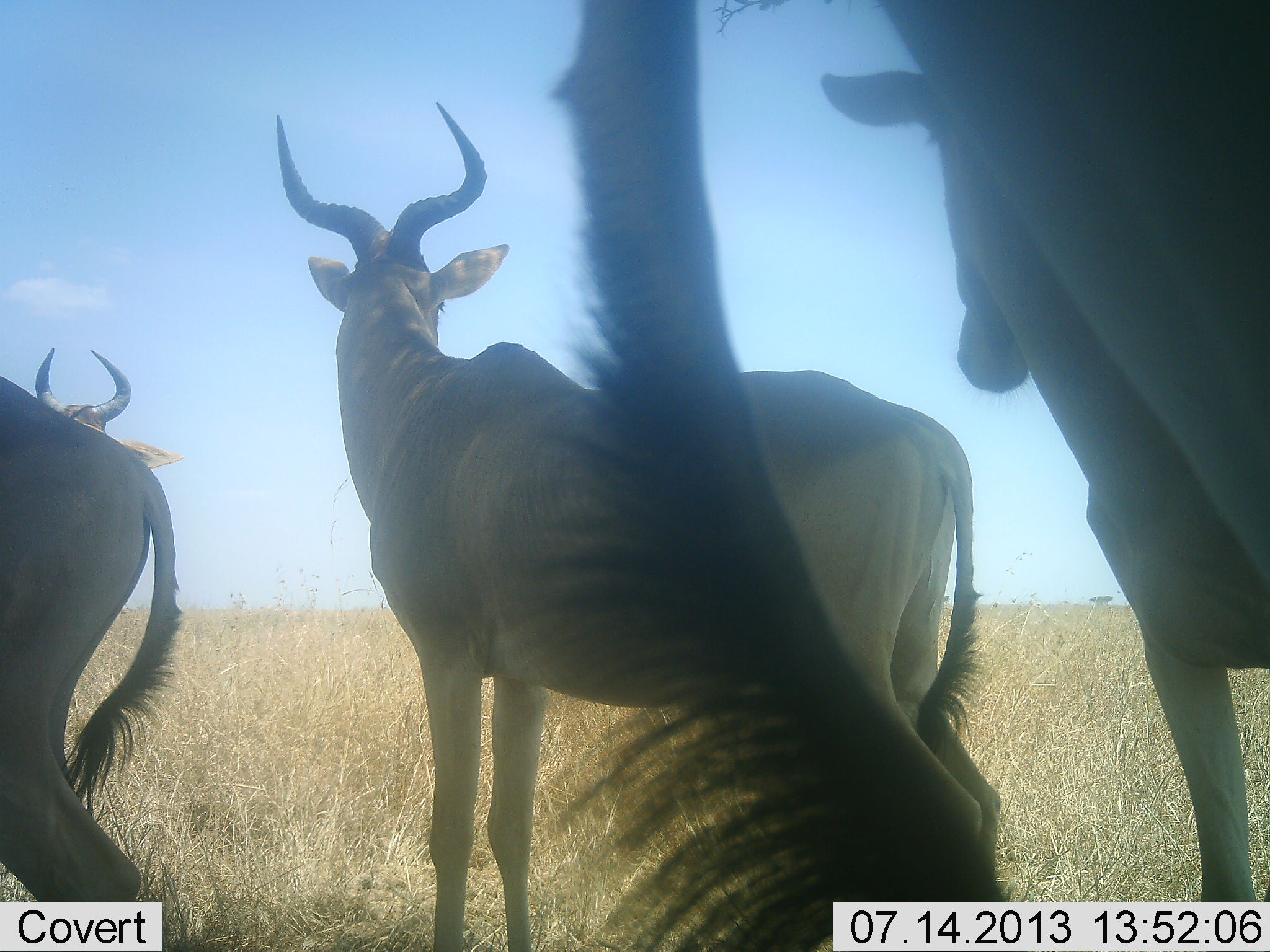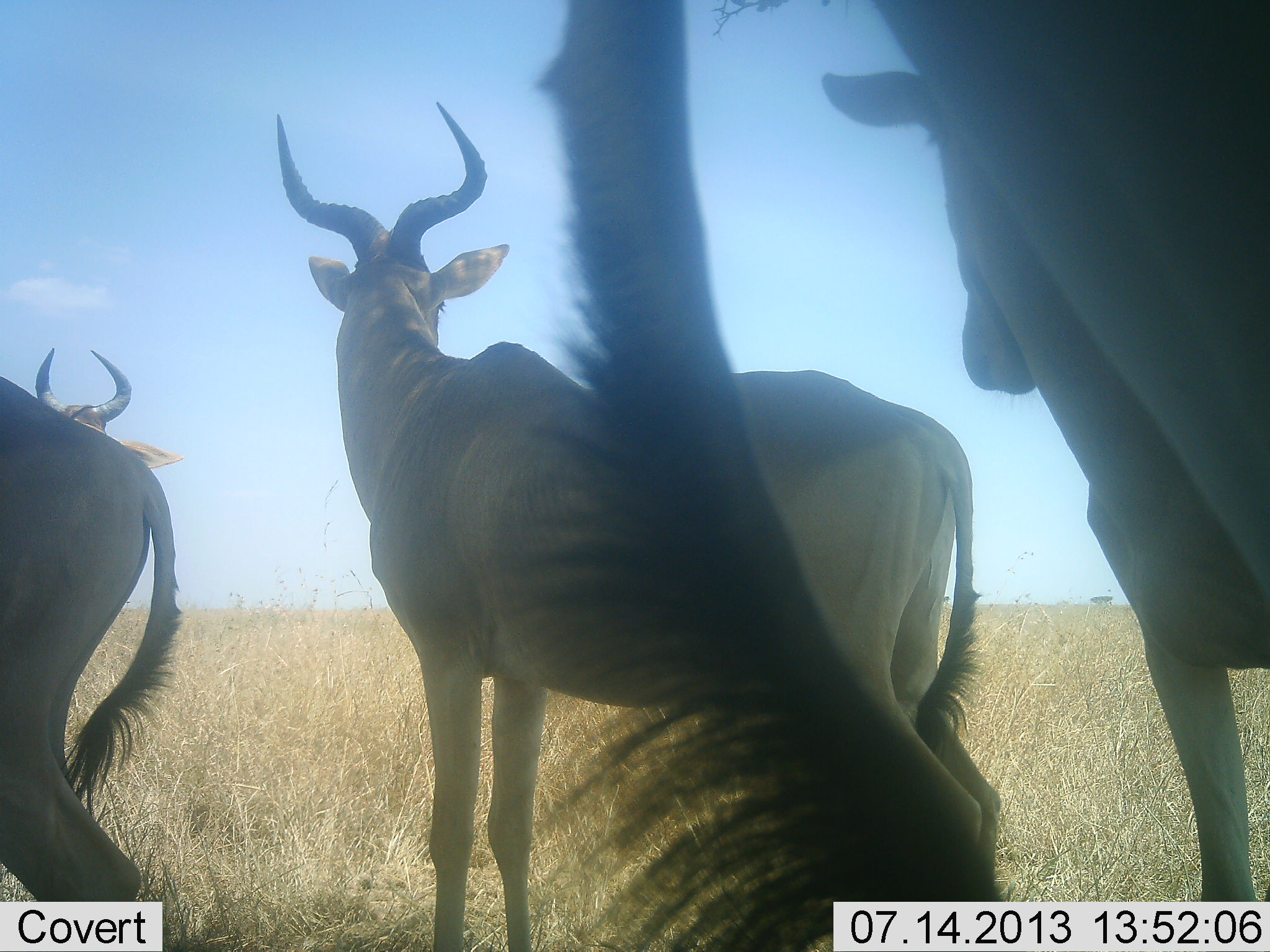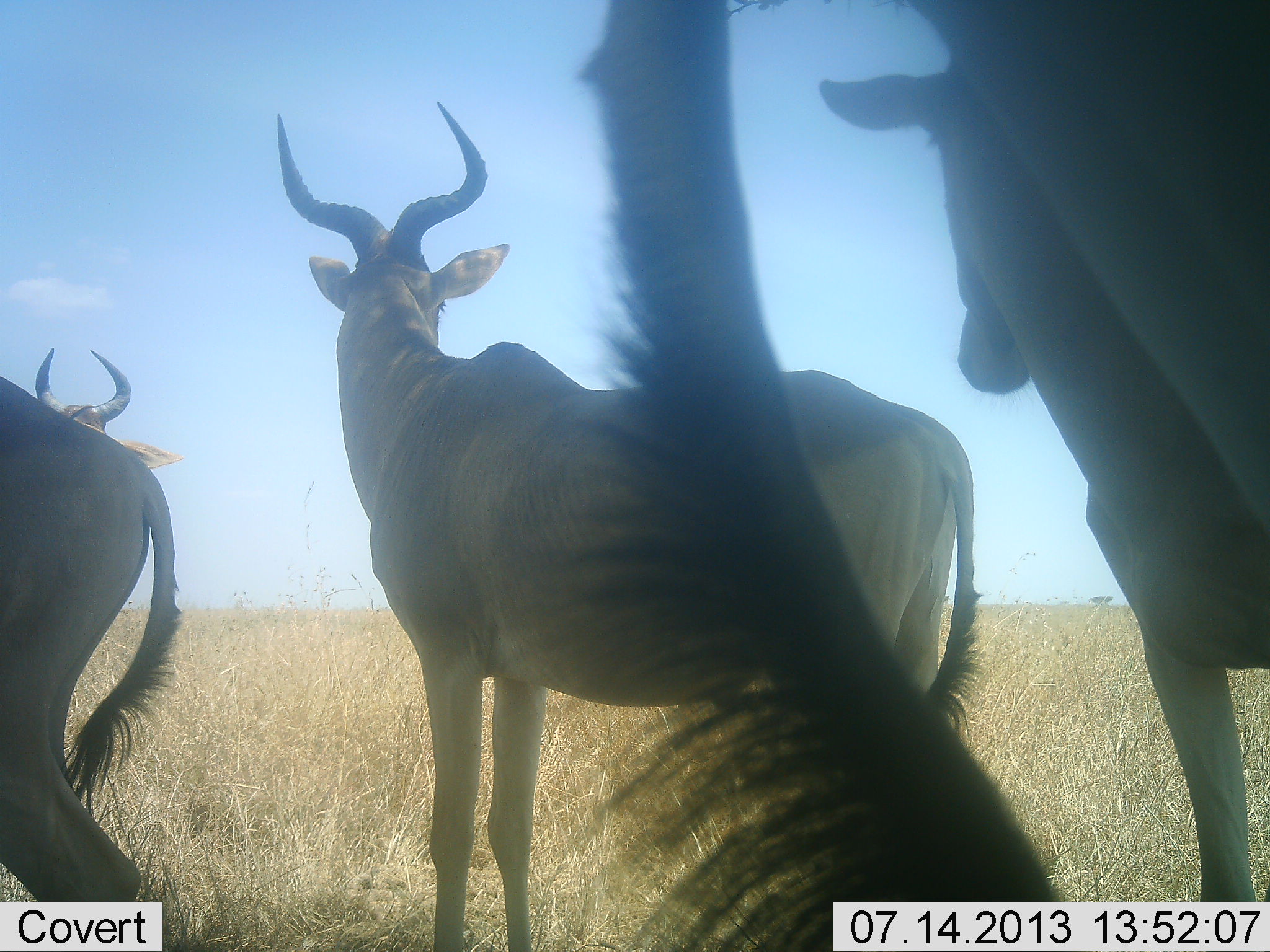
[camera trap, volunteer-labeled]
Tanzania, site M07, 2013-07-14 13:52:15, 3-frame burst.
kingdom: Animalia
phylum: Chordata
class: Mammalia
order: Artiodactyla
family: Bovidae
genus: Alcelaphus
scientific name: Alcelaphus buselaphus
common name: hartebeest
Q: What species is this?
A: Hartebeest (Alcelaphus buselaphus).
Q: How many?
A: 4.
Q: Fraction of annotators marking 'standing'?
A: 93%.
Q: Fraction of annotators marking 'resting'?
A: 4%.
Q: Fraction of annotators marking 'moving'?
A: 7%.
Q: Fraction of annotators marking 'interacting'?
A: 0%.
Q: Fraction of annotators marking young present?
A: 4%.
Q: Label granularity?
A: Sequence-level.